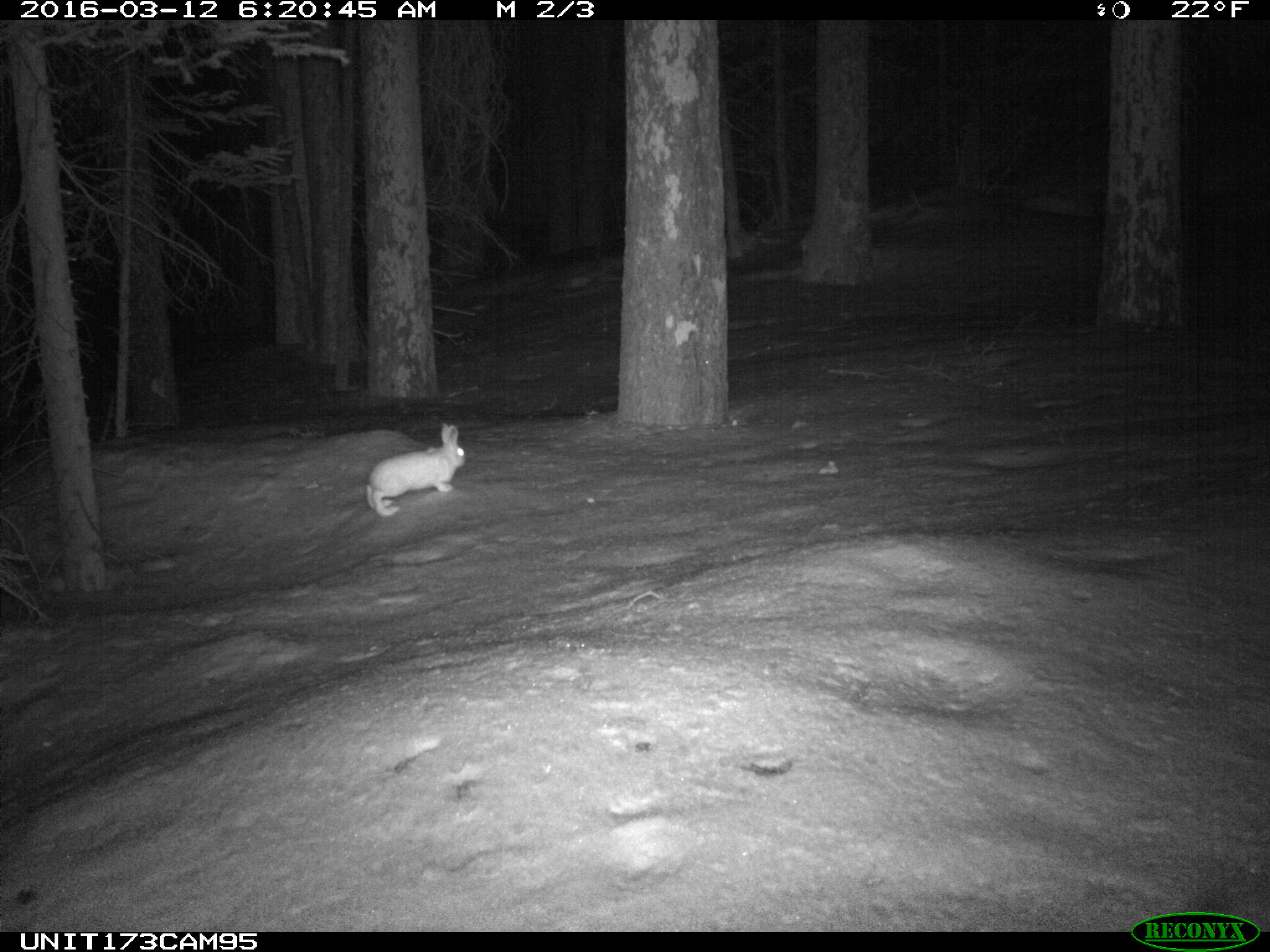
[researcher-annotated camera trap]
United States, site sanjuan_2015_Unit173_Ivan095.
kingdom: Animalia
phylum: Chordata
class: Mammalia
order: Lagomorpha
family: Leporidae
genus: Lepus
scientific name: Lepus americanus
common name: snowshoe hare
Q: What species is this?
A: Lepus americanus (snowshoe hare).